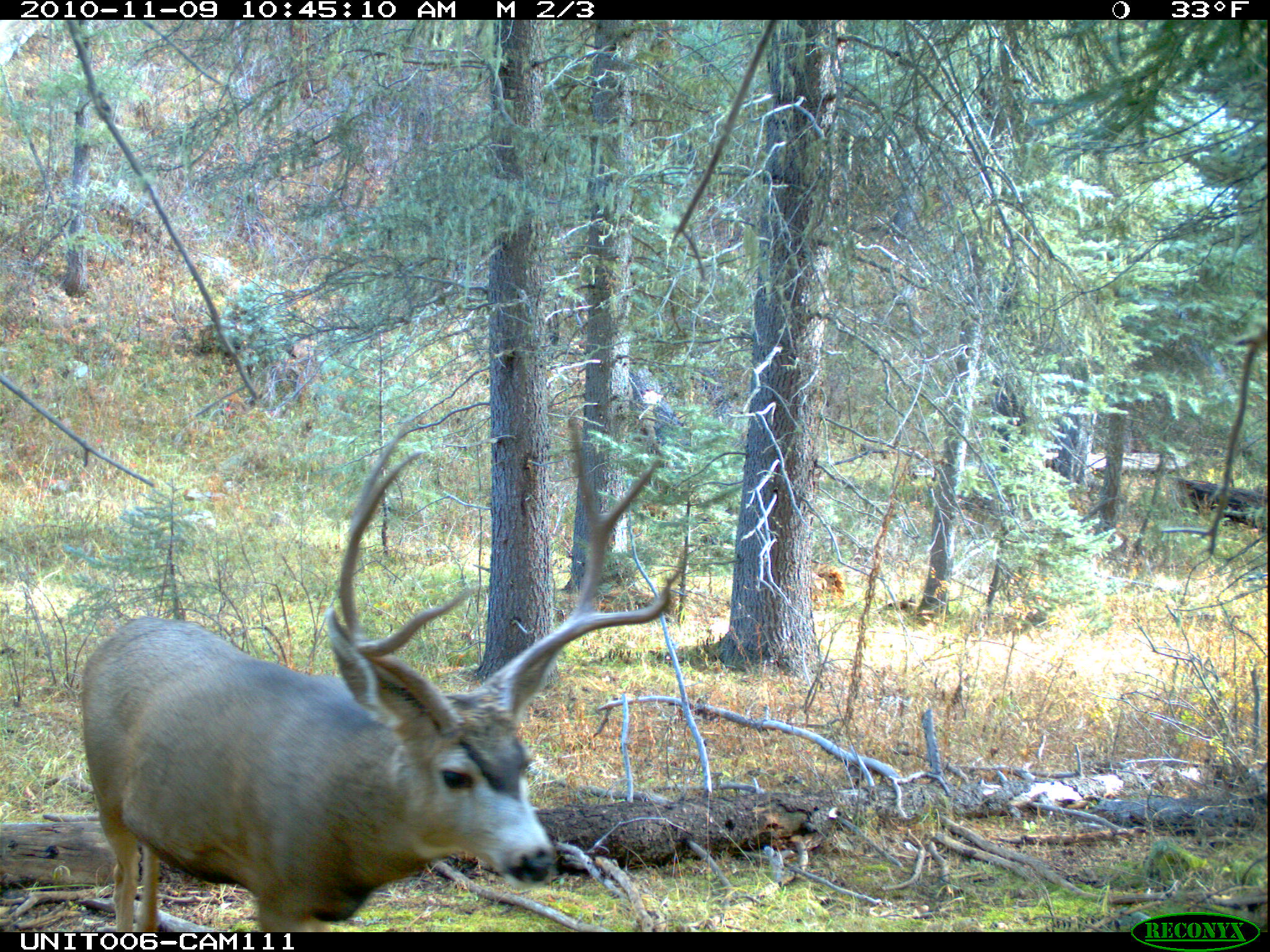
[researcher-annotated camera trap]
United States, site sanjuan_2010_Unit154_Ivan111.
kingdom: Animalia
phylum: Chordata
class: Mammalia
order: Artiodactyla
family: Cervidae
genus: Odocoileus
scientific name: Odocoileus hemionus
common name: mule deer